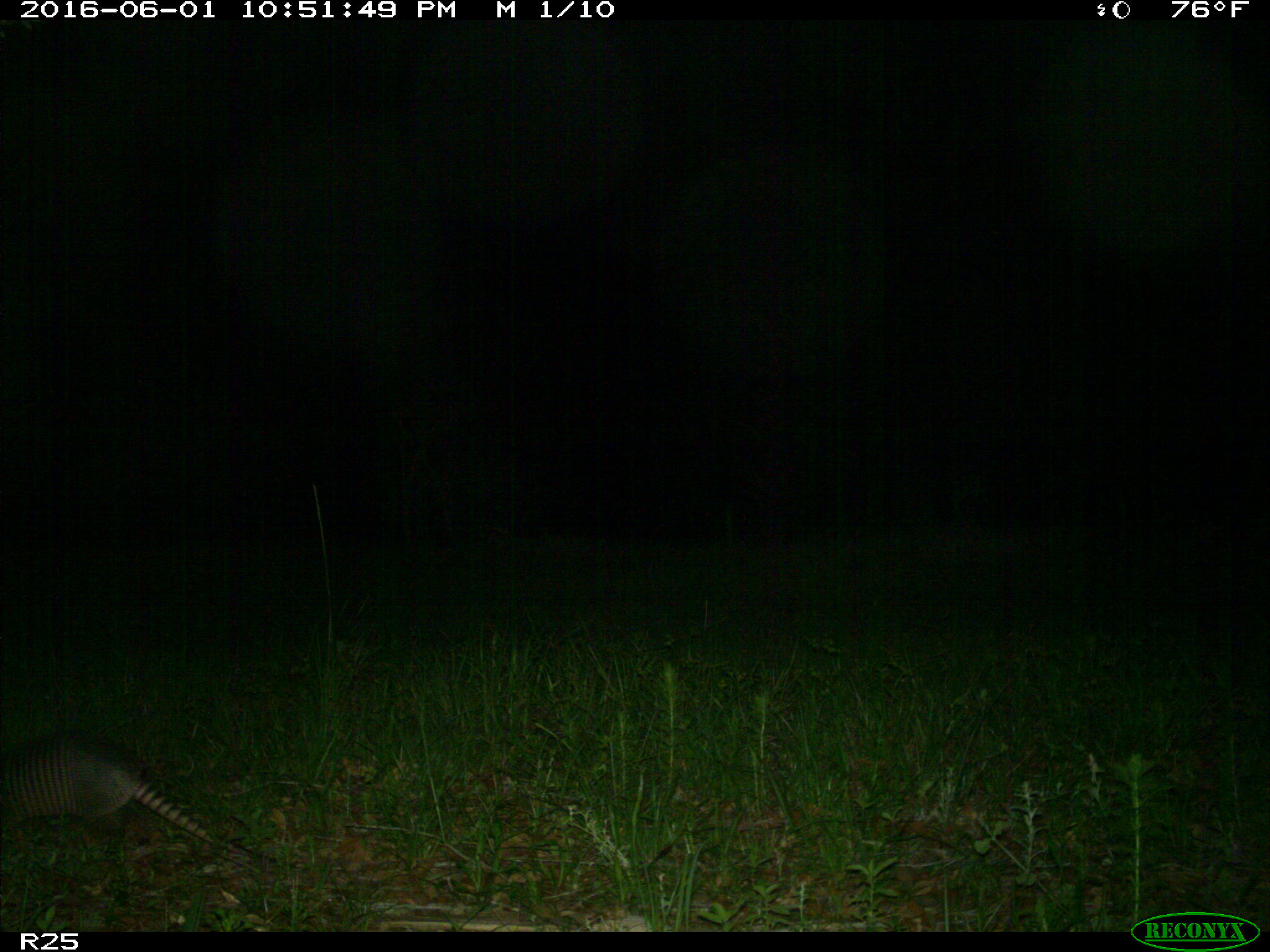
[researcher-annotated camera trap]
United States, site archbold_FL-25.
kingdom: Animalia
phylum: Chordata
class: Mammalia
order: Cingulata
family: Dasypodidae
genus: Dasypus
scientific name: Dasypus novemcinctus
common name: nine-banded armadillo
Dasypus novemcinctus (nine-banded armadillo).